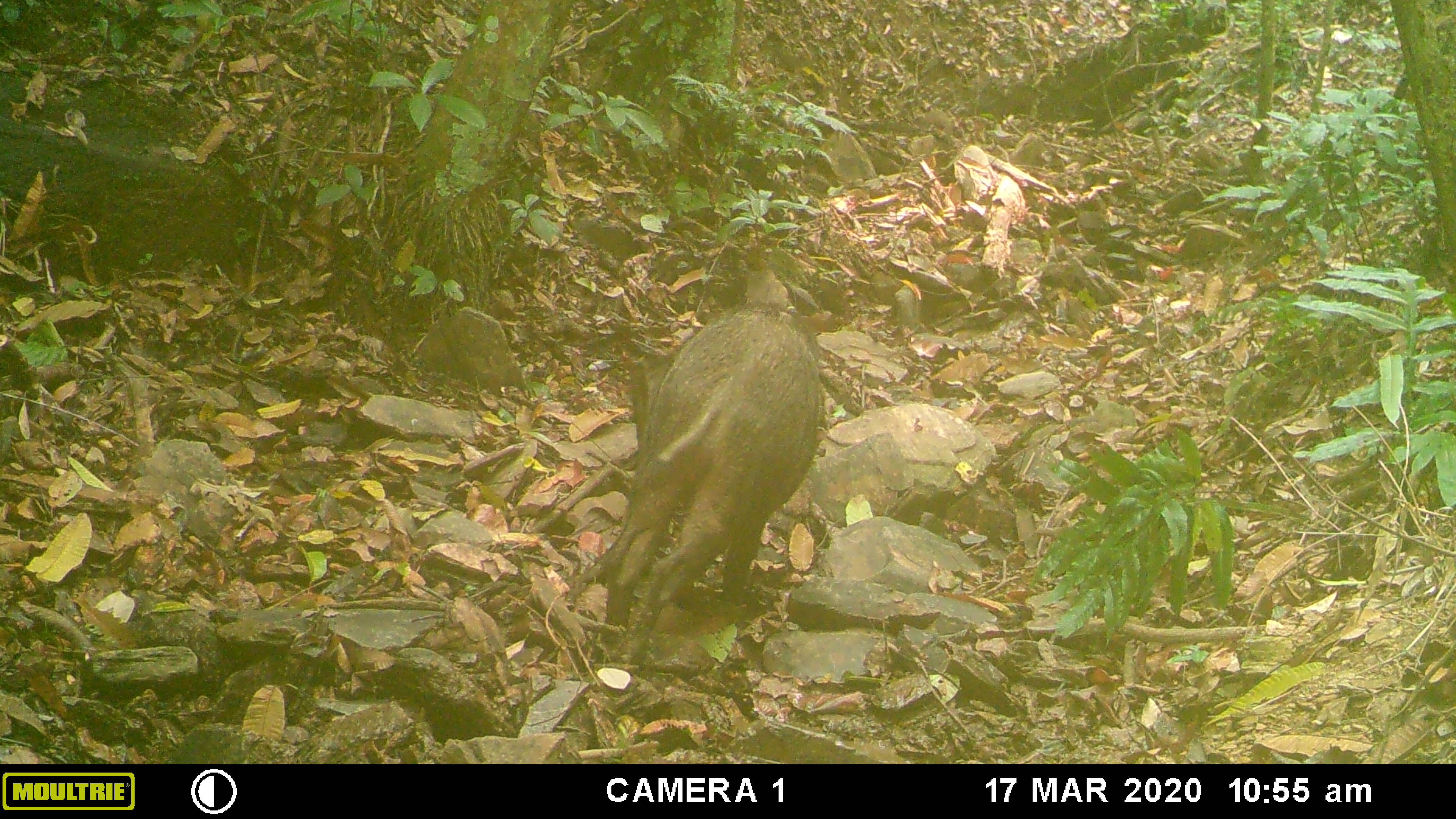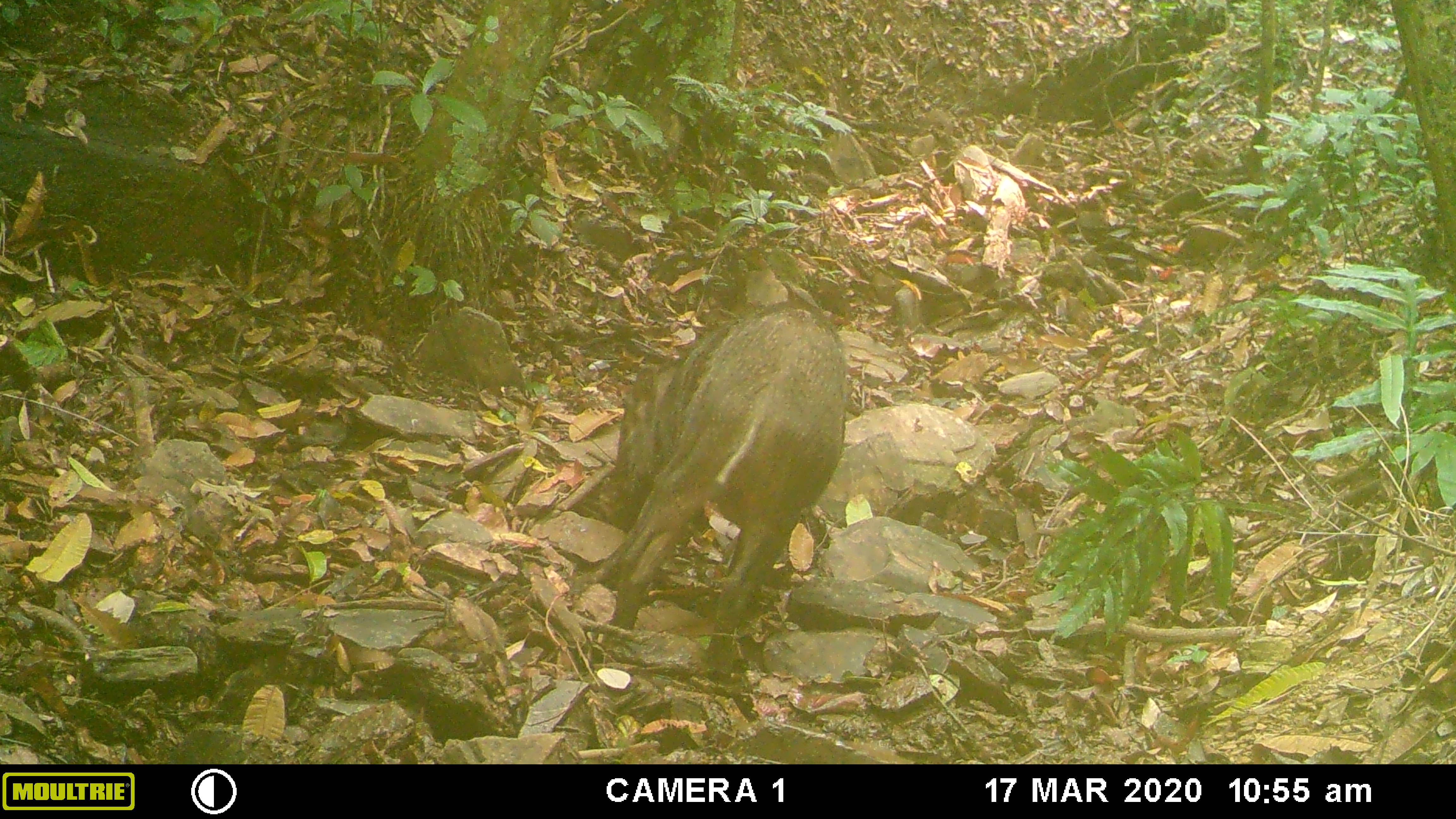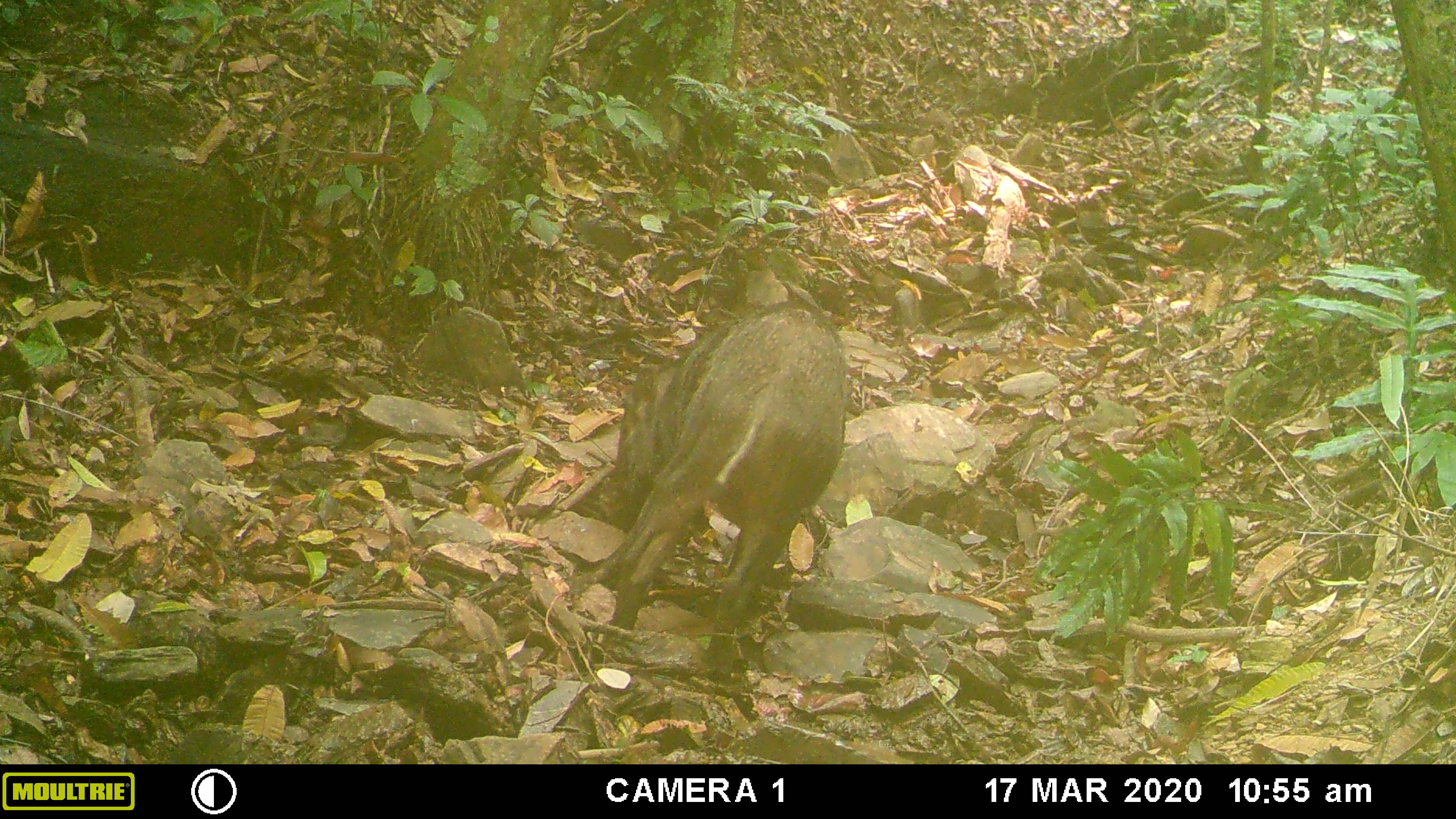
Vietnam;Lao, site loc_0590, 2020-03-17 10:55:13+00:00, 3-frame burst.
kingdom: Animalia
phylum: Chordata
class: Mammalia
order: Artiodactyla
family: Suidae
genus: Sus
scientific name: Sus scrofa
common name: eurasian wild pig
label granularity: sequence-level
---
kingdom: Animalia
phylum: Chordata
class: Aves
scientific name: Aves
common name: bird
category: unidentified bird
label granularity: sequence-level